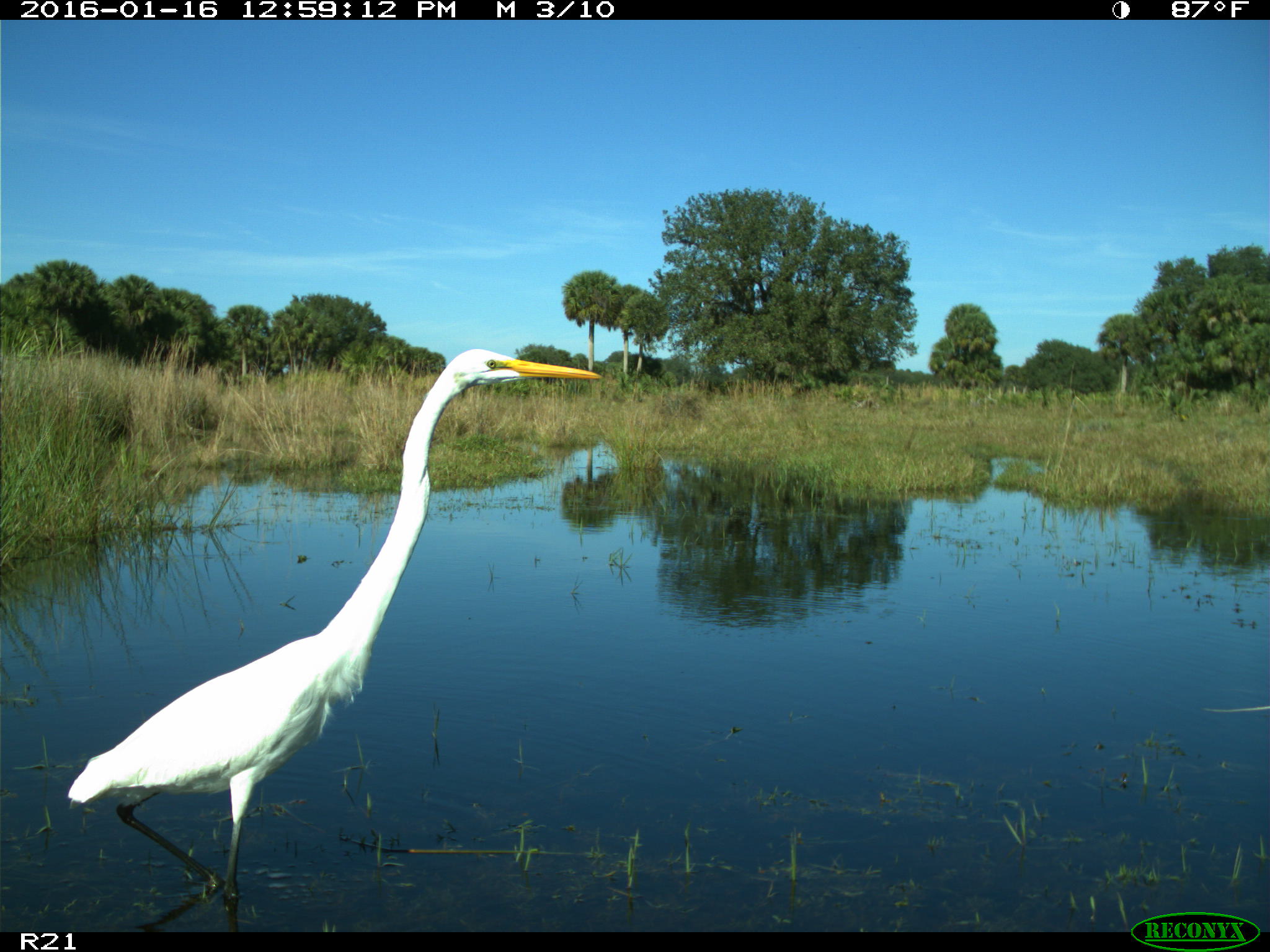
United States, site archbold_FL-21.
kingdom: Animalia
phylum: Chordata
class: Aves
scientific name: Aves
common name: birds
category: unidentified bird